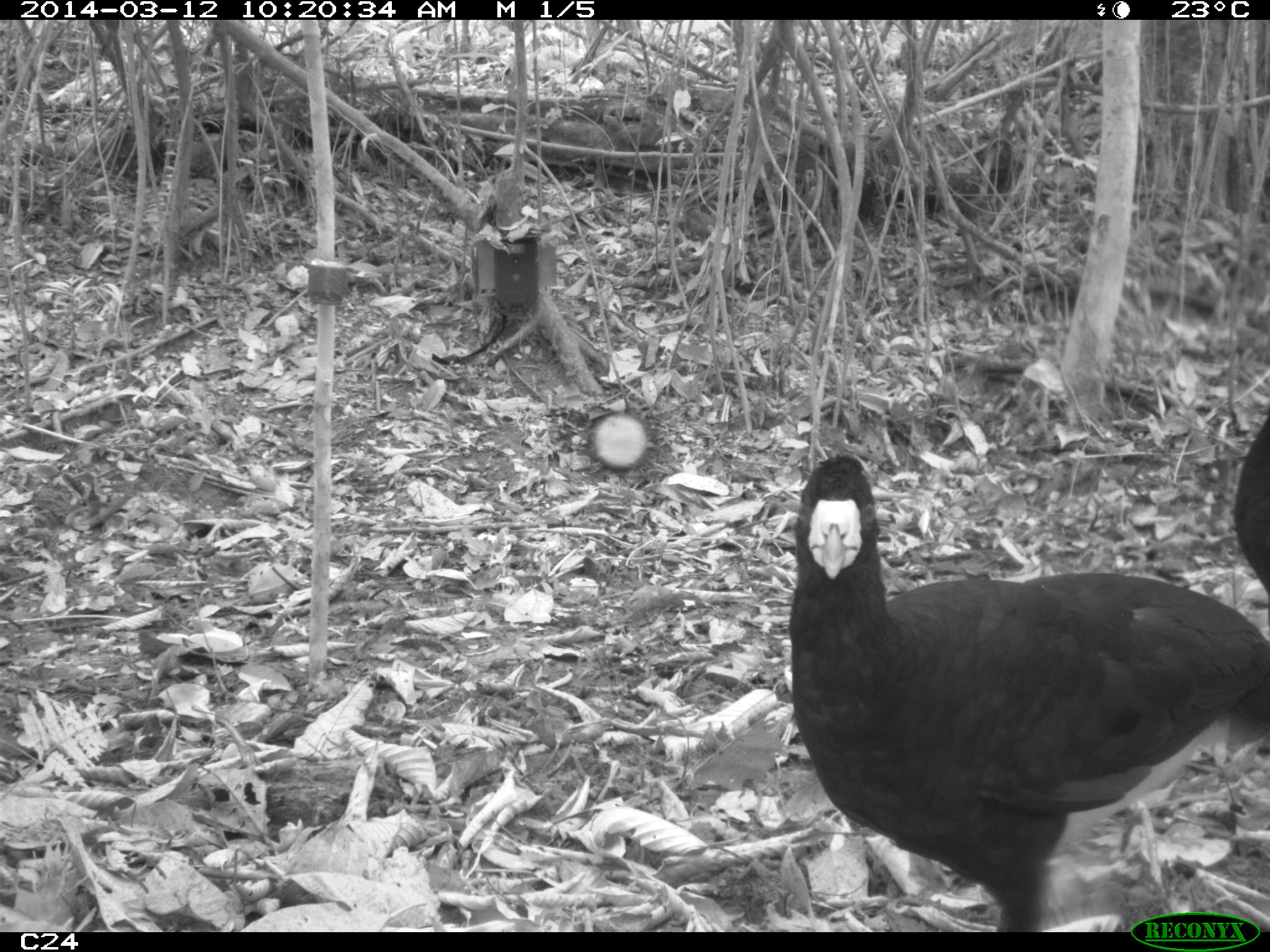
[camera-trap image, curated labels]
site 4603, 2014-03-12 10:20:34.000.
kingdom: Animalia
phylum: Chordata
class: Aves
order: Galliformes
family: Cracidae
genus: Crax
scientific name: Crax alector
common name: black curassow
Crax alector (black curassow), count 2, age adult, sex female.